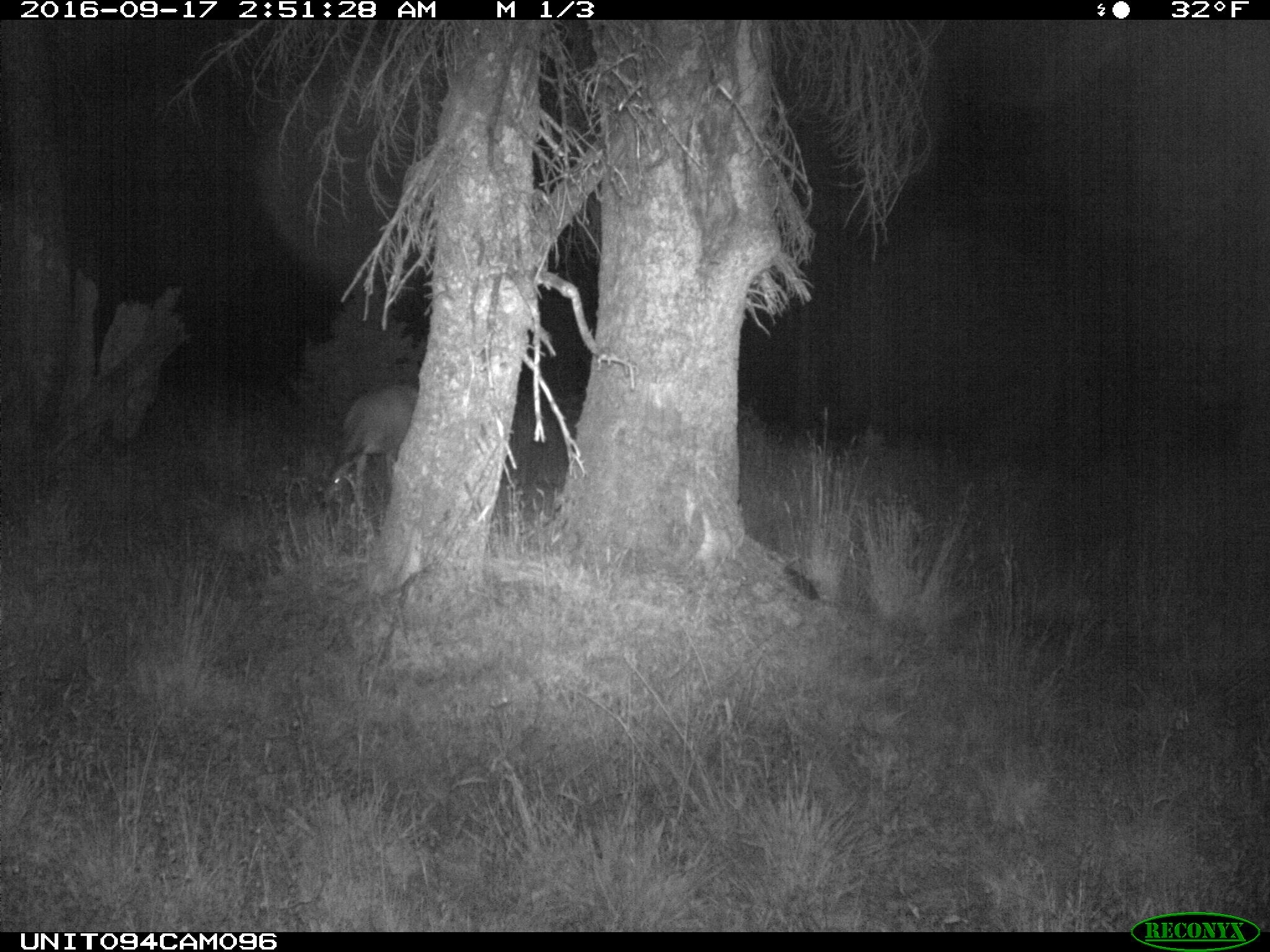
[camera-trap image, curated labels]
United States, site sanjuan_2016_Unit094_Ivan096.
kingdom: Animalia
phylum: Chordata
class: Mammalia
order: Artiodactyla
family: Cervidae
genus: Odocoileus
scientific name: Odocoileus hemionus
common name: mule deer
Odocoileus hemionus (mule deer).